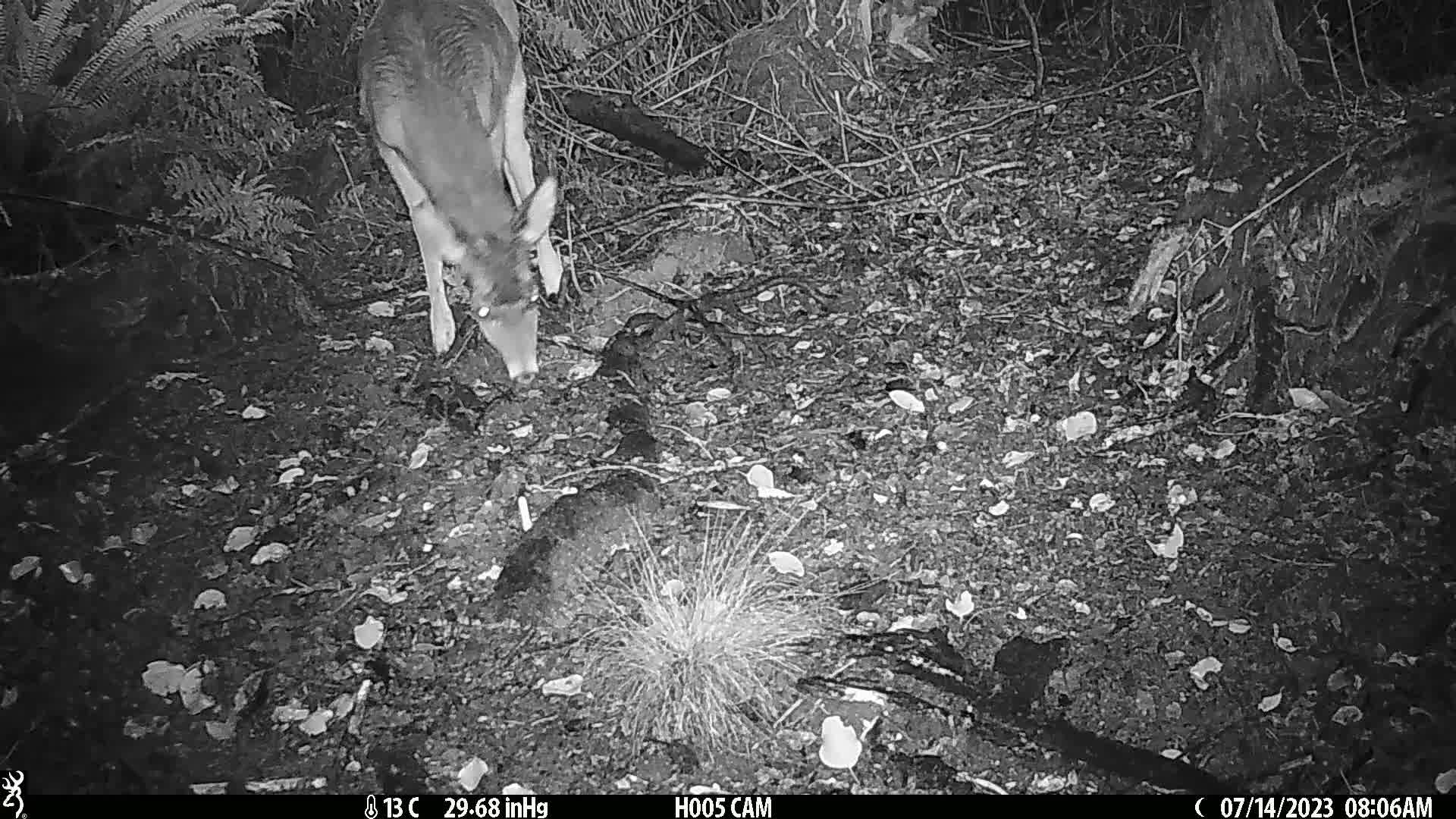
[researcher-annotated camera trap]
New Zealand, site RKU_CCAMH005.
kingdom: Animalia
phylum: Chordata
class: Mammalia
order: Artiodactyla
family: Cervidae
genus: Odocoileus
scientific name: Odocoileus virginianus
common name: white-tailed deer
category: white tailed deer